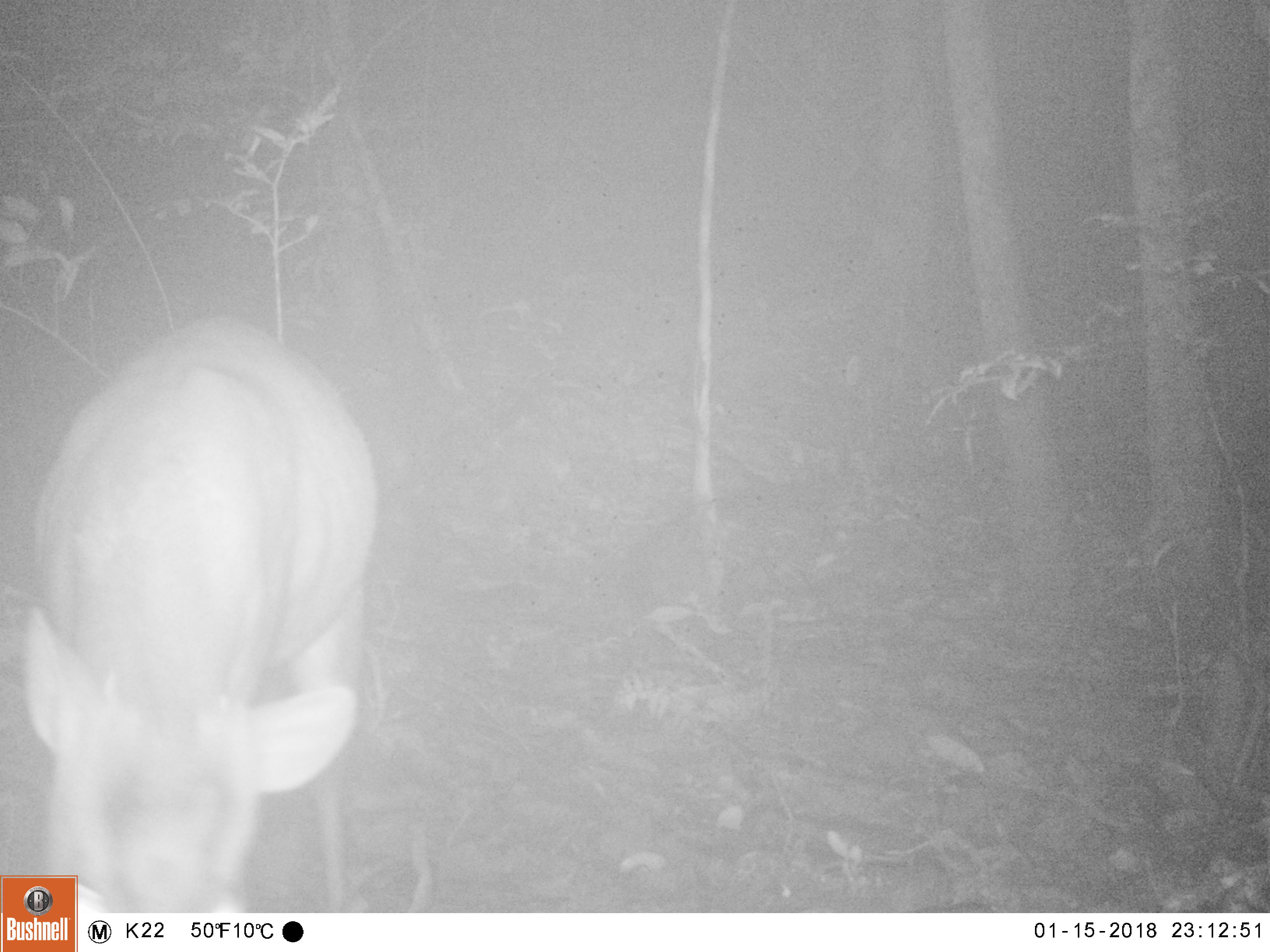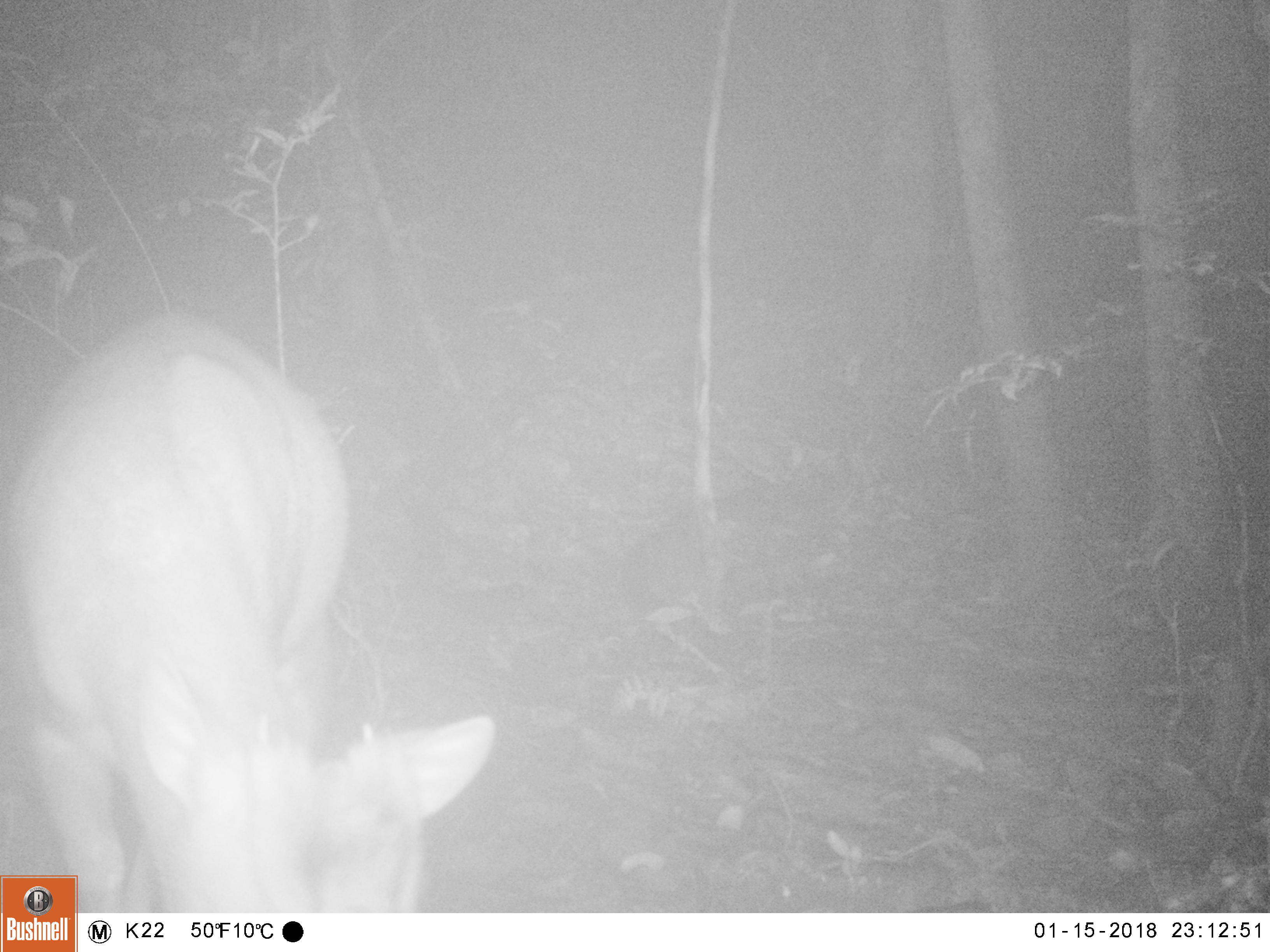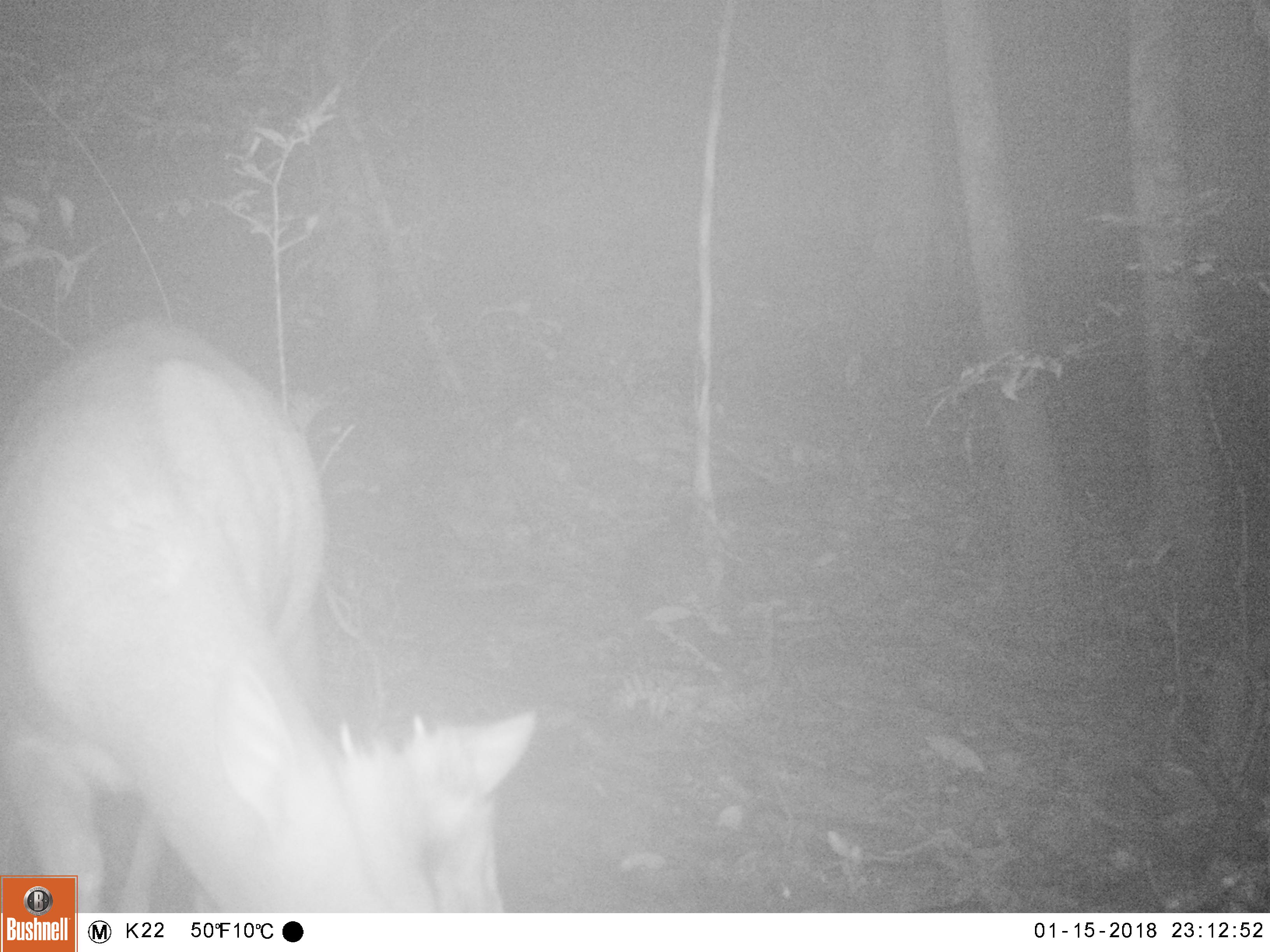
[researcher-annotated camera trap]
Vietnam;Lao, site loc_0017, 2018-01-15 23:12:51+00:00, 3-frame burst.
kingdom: Animalia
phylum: Chordata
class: Mammalia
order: Artiodactyla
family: Cervidae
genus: Muntiacus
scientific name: Muntiacus rooseveltorum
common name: roosevelt's muntjac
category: roosevelts muntjac group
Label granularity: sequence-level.